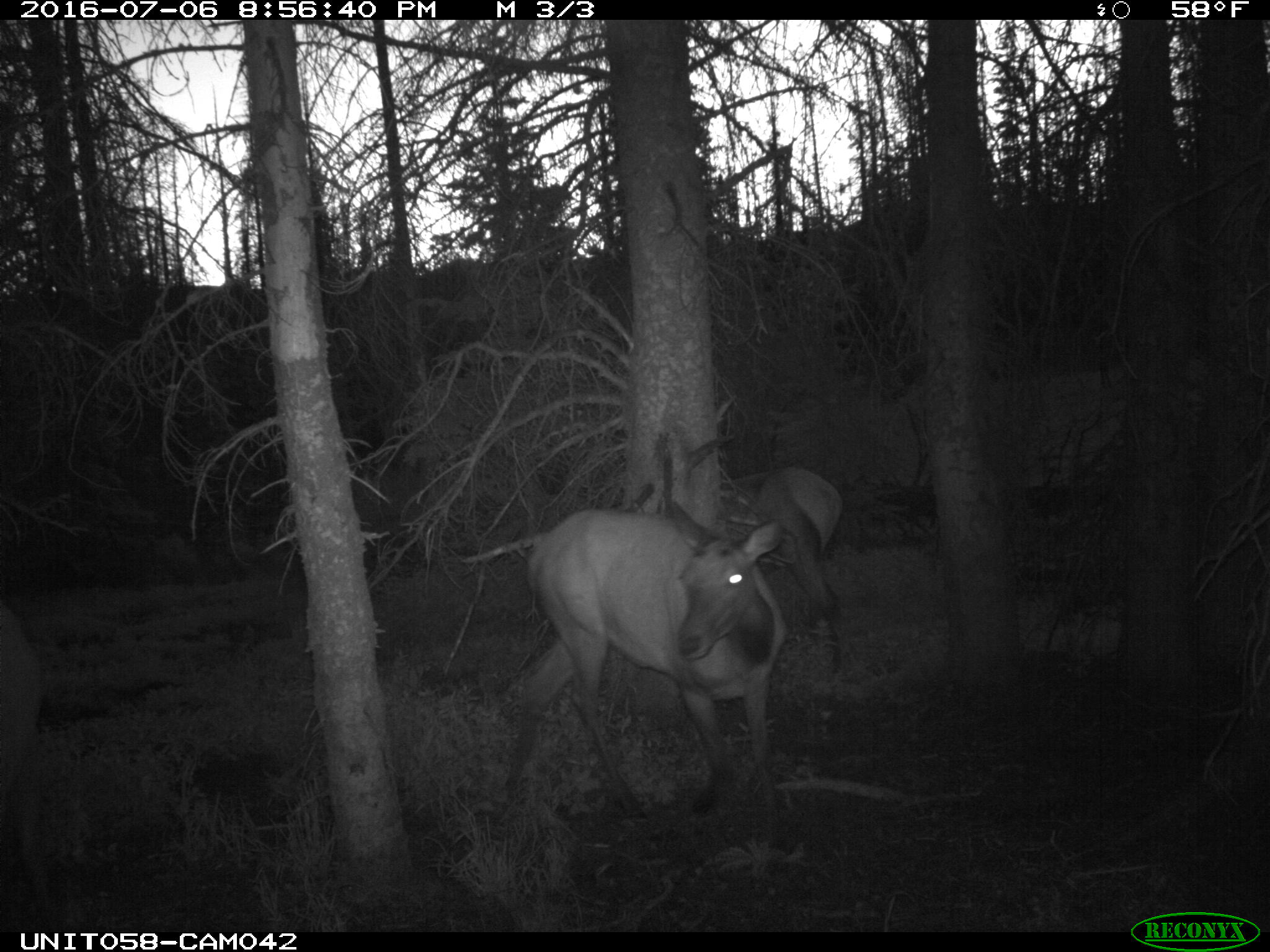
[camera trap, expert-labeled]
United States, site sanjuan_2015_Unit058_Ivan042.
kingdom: Animalia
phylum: Chordata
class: Mammalia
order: Artiodactyla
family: Cervidae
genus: Cervus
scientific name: Cervus elaphus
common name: red deer